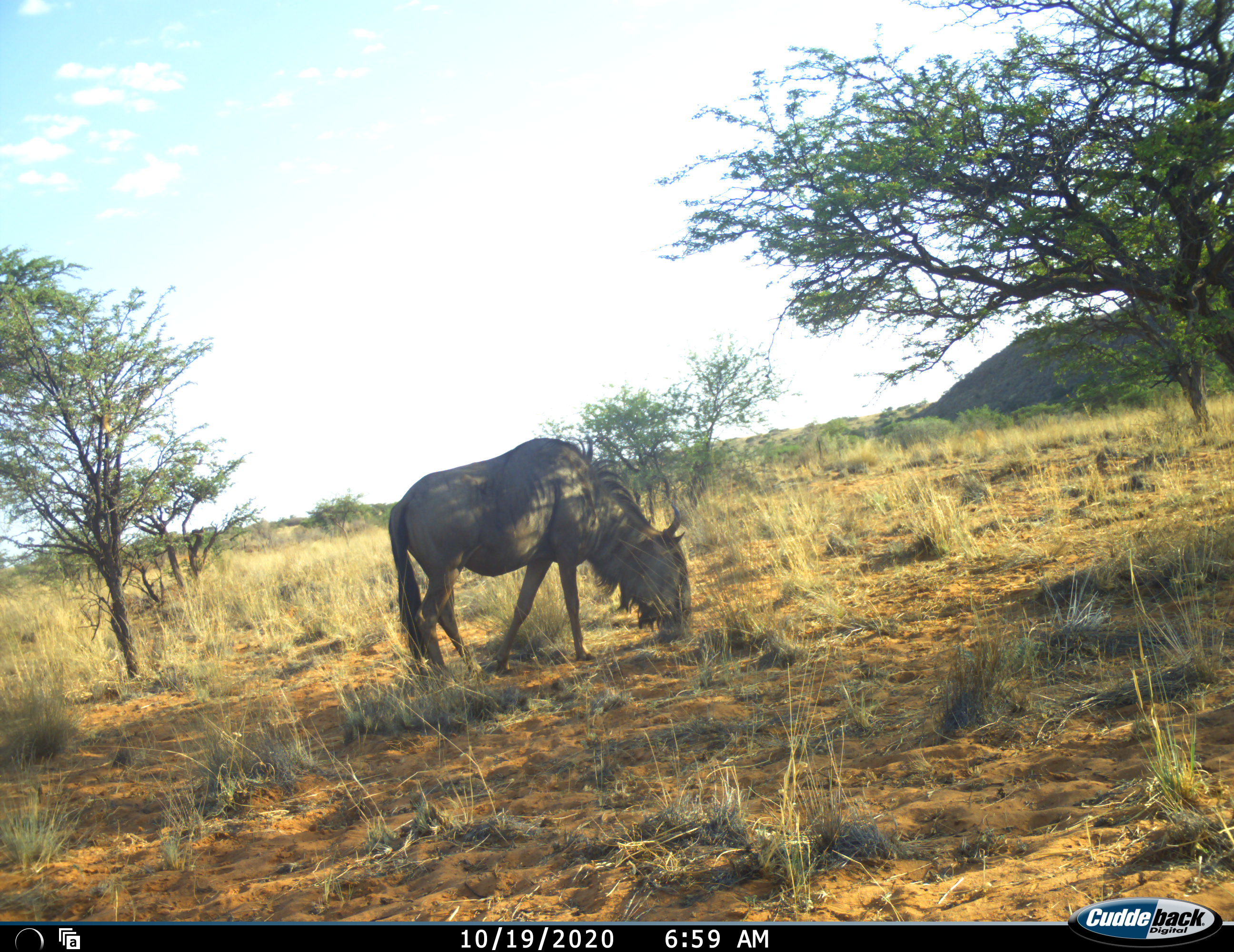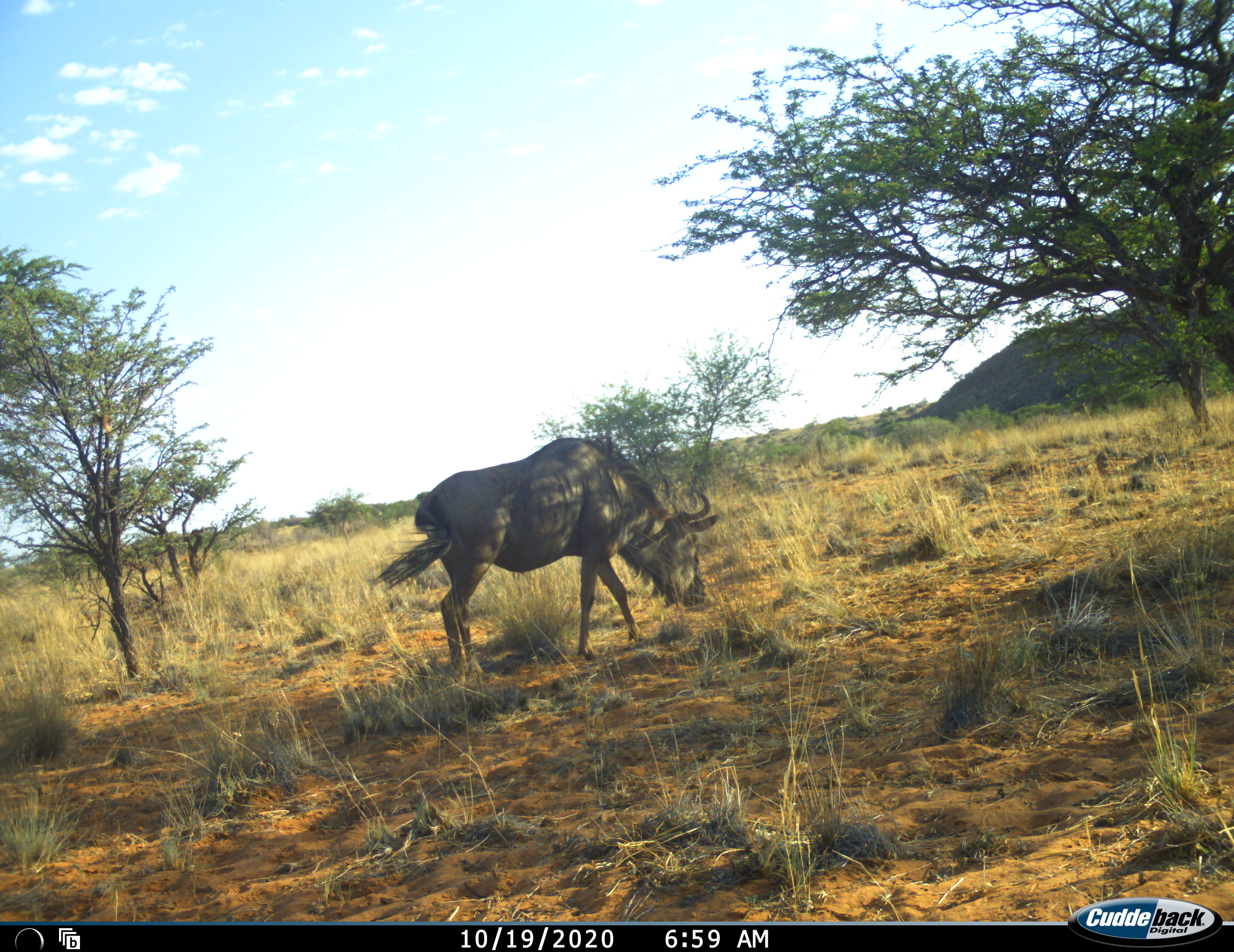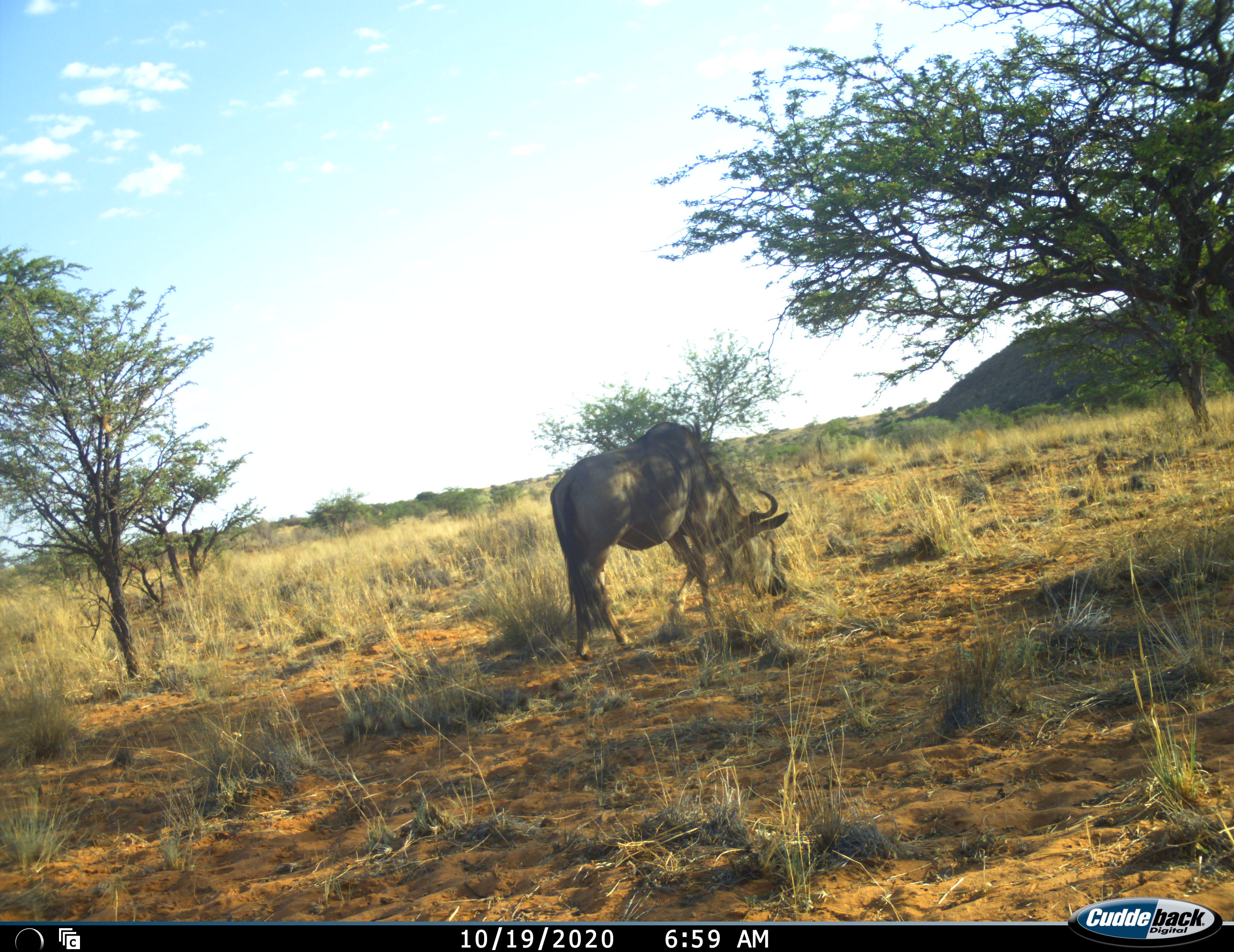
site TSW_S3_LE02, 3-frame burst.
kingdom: Animalia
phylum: Chordata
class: Mammalia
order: Artiodactyla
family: Bovidae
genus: Connochaetes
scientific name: Connochaetes taurinus taurinus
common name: blue wildebeest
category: wildebeestblue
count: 1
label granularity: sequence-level